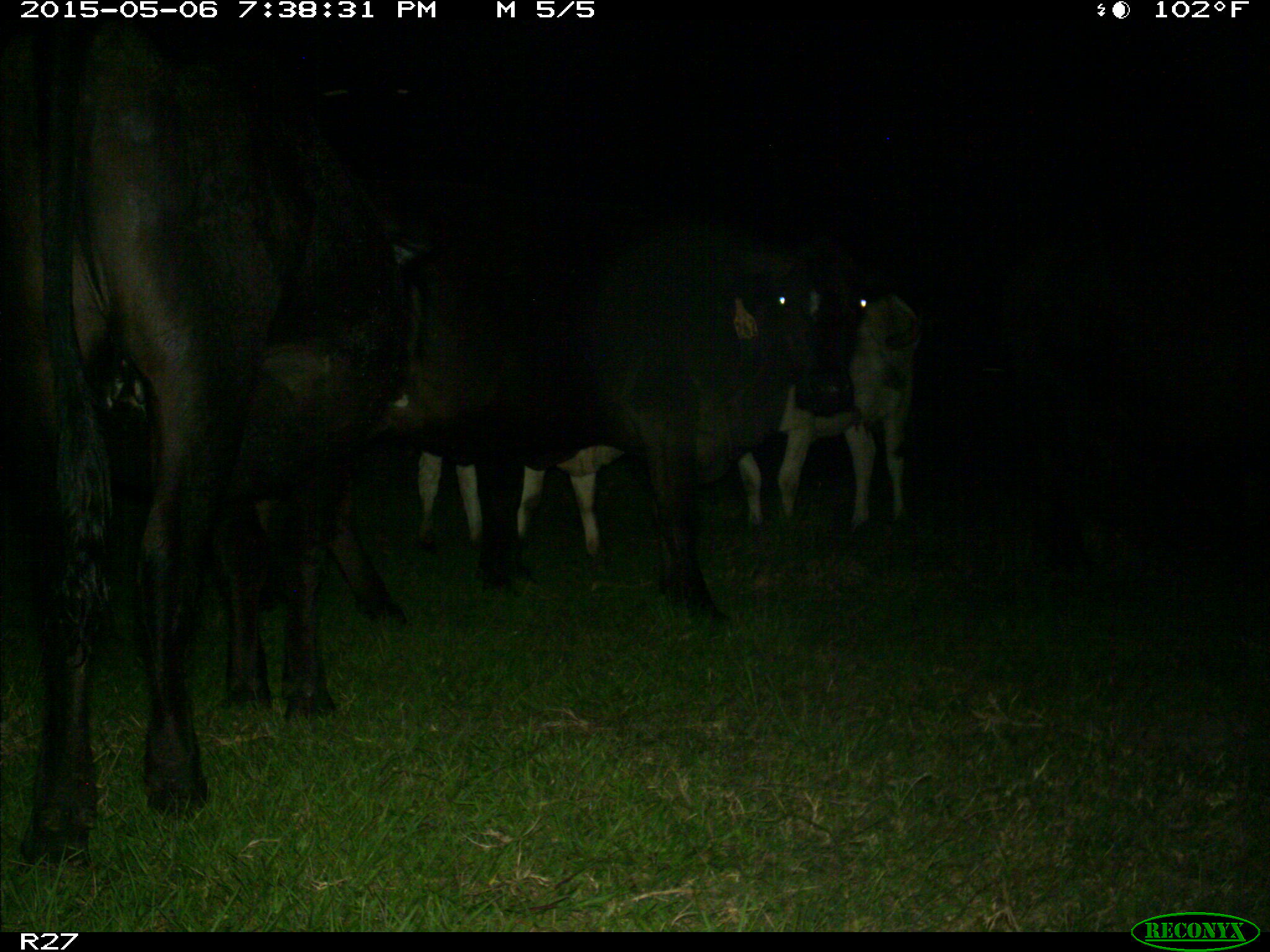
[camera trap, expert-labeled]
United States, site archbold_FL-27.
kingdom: Animalia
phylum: Chordata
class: Mammalia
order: Artiodactyla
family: Bovidae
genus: Bos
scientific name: Bos taurus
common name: domestic cow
Bos taurus (domestic cow).